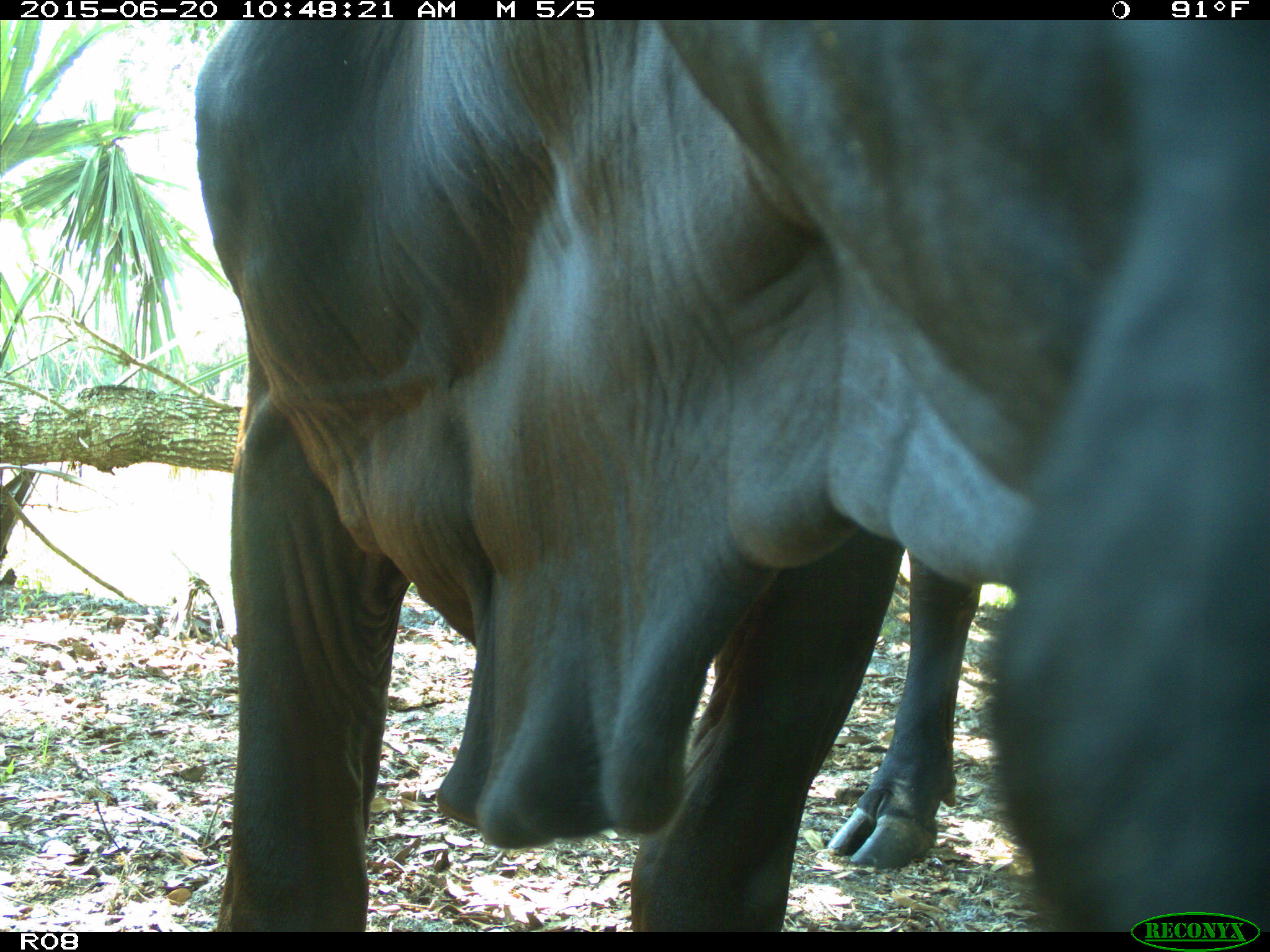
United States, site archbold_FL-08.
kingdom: Animalia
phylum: Chordata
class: Mammalia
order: Artiodactyla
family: Bovidae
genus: Bos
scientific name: Bos taurus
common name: domestic cow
Bos taurus (domestic cow).